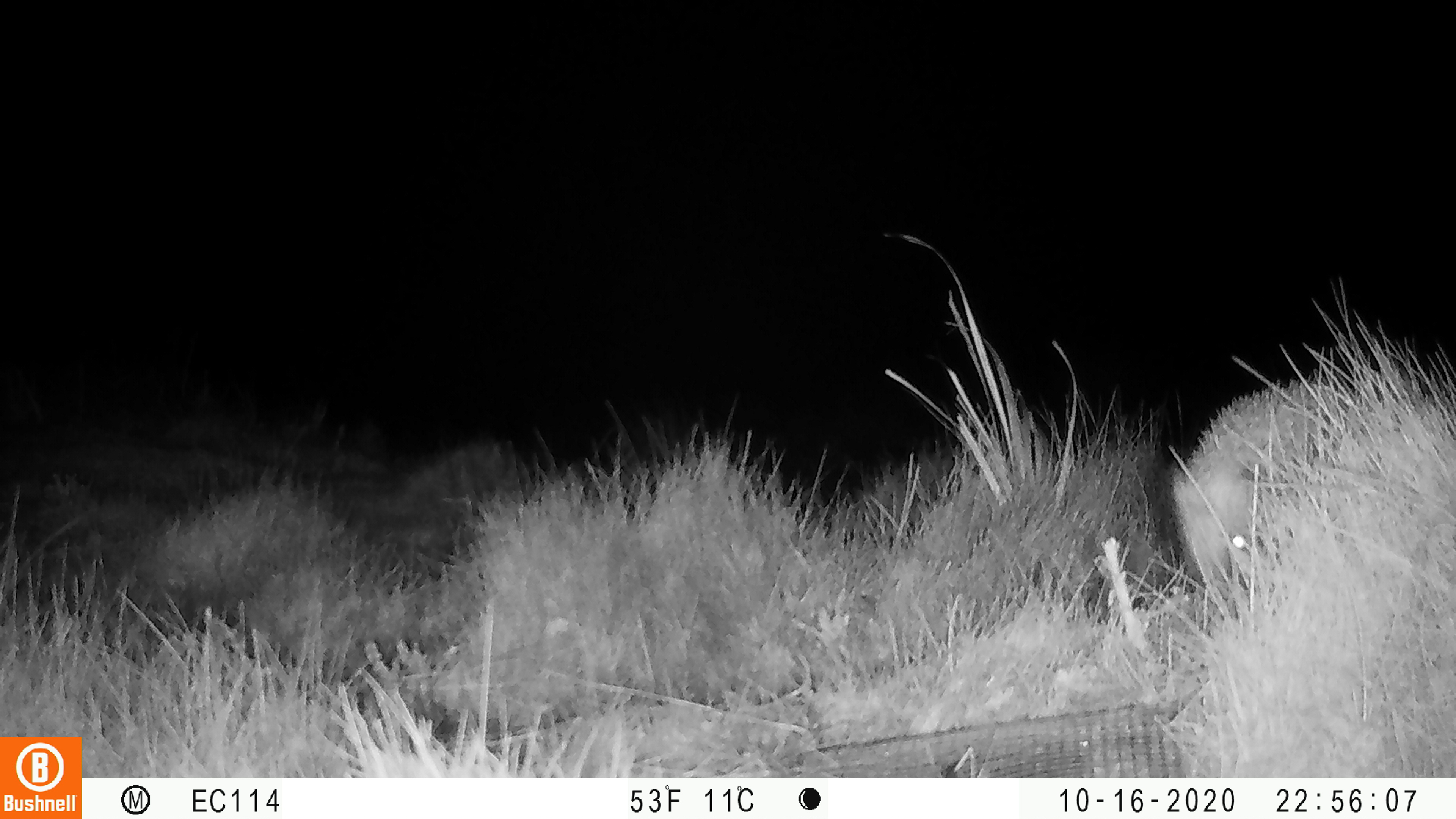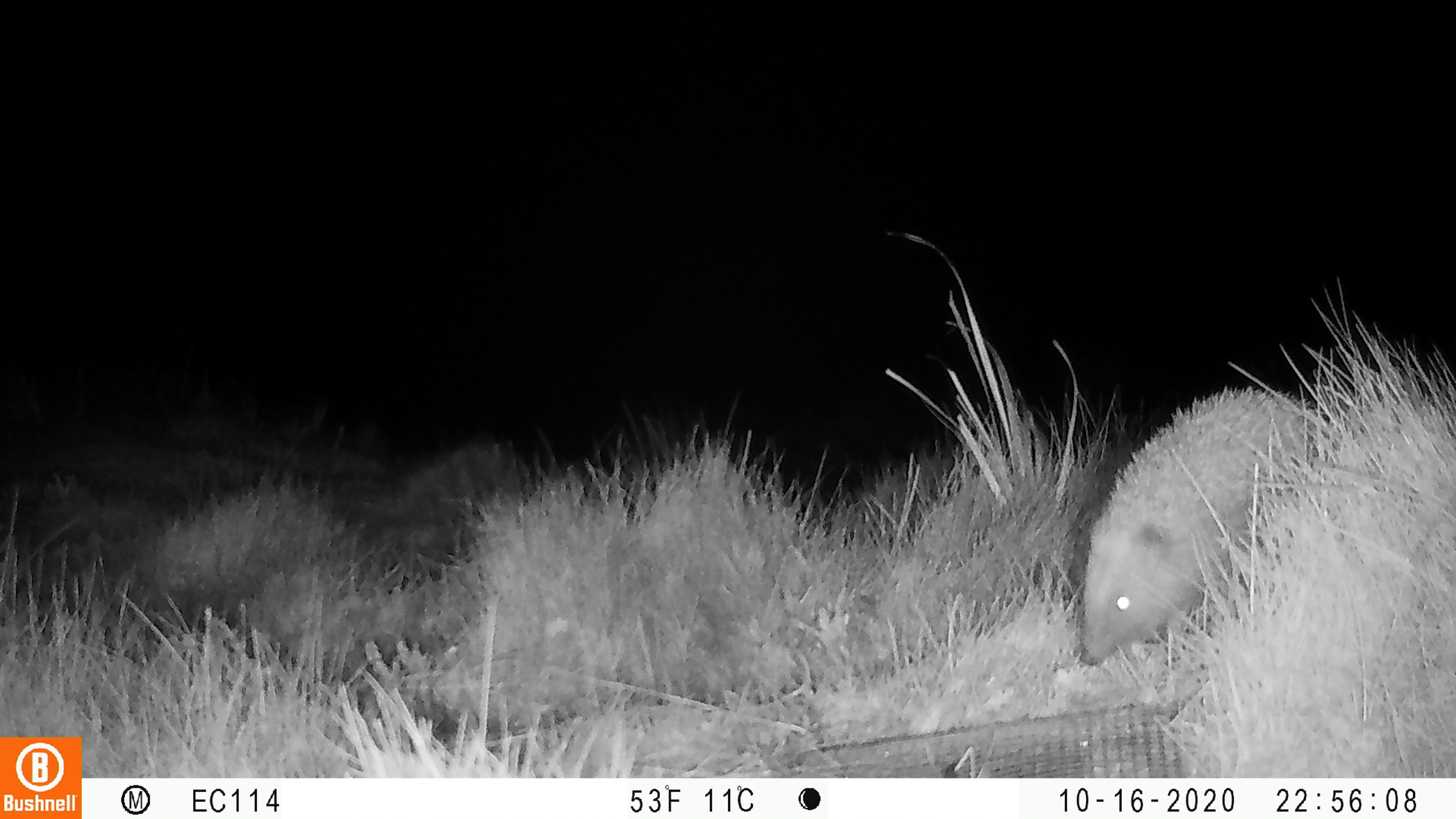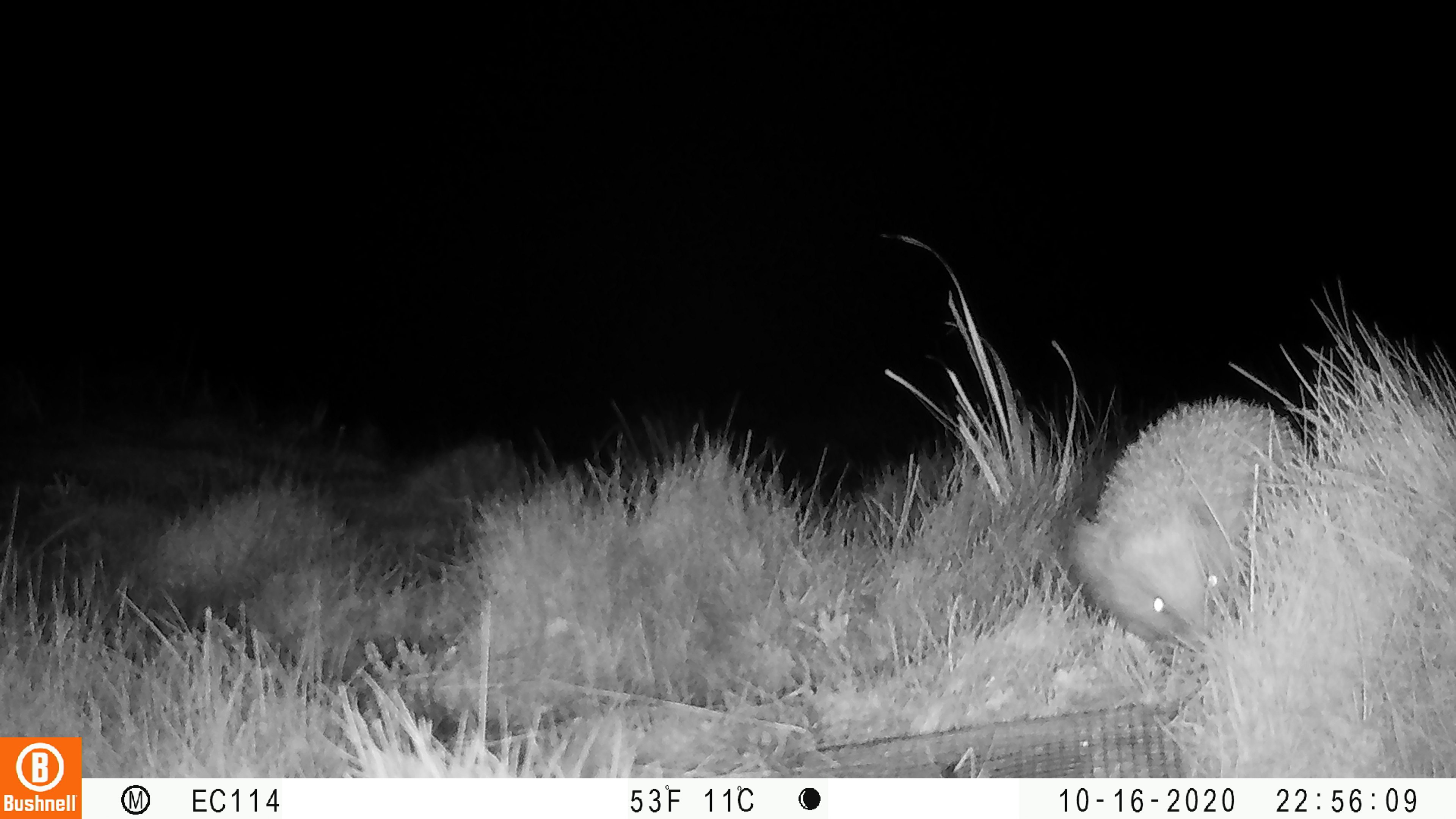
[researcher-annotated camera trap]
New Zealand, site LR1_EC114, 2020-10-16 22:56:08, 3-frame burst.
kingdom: Animalia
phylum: Chordata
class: Mammalia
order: Eulipotyphla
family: Erinaceidae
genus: Erinaceus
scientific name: Erinaceus europaeus europaeus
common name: european hedgehog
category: hedgehog